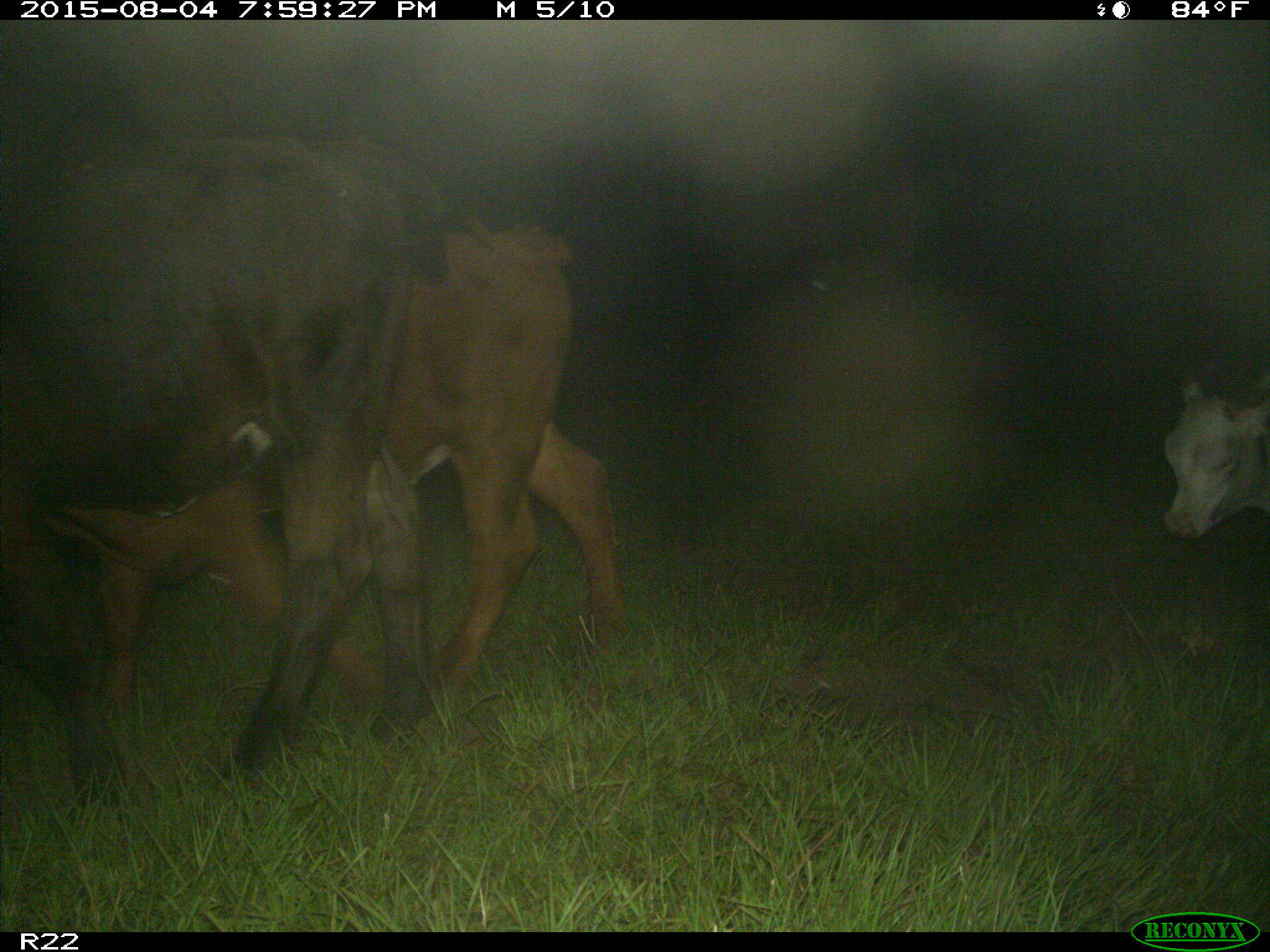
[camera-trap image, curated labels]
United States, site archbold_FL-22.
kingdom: Animalia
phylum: Chordata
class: Mammalia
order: Artiodactyla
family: Bovidae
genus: Bos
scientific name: Bos taurus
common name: domestic cow